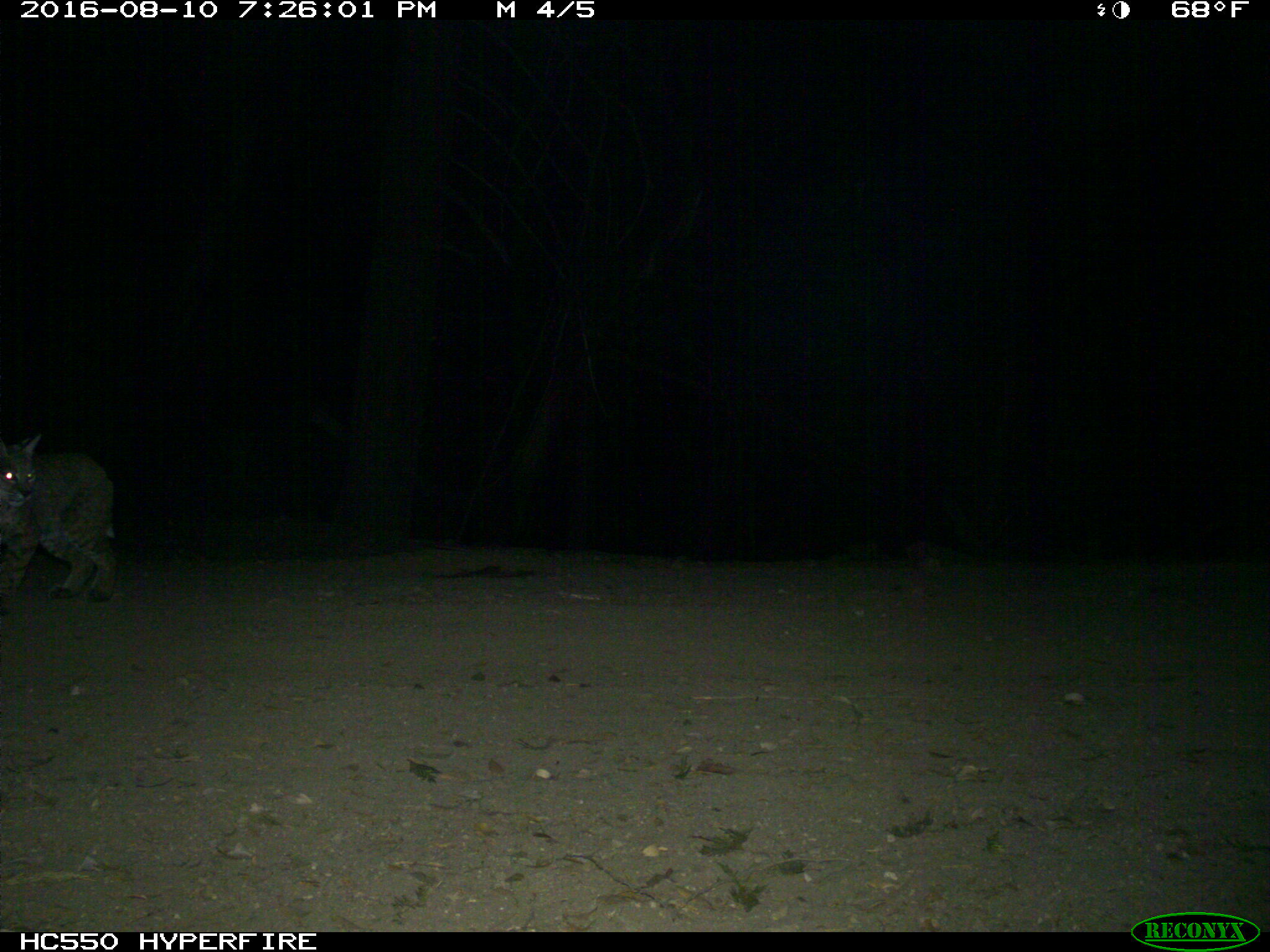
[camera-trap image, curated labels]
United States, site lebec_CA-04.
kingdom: Animalia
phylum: Chordata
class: Mammalia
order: Carnivora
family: Felidae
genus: Lynx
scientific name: Lynx rufus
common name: bobcat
Lynx rufus (bobcat).